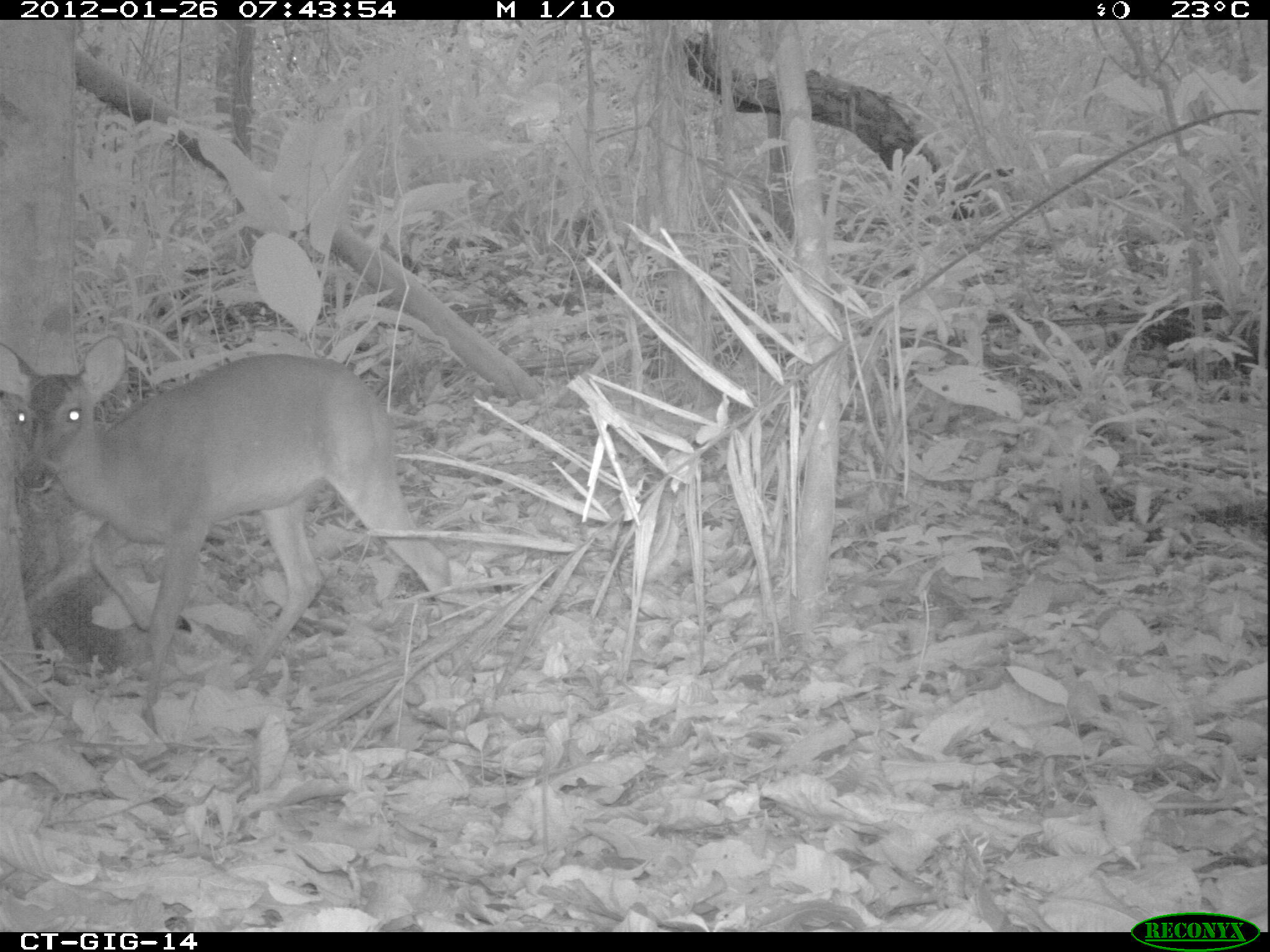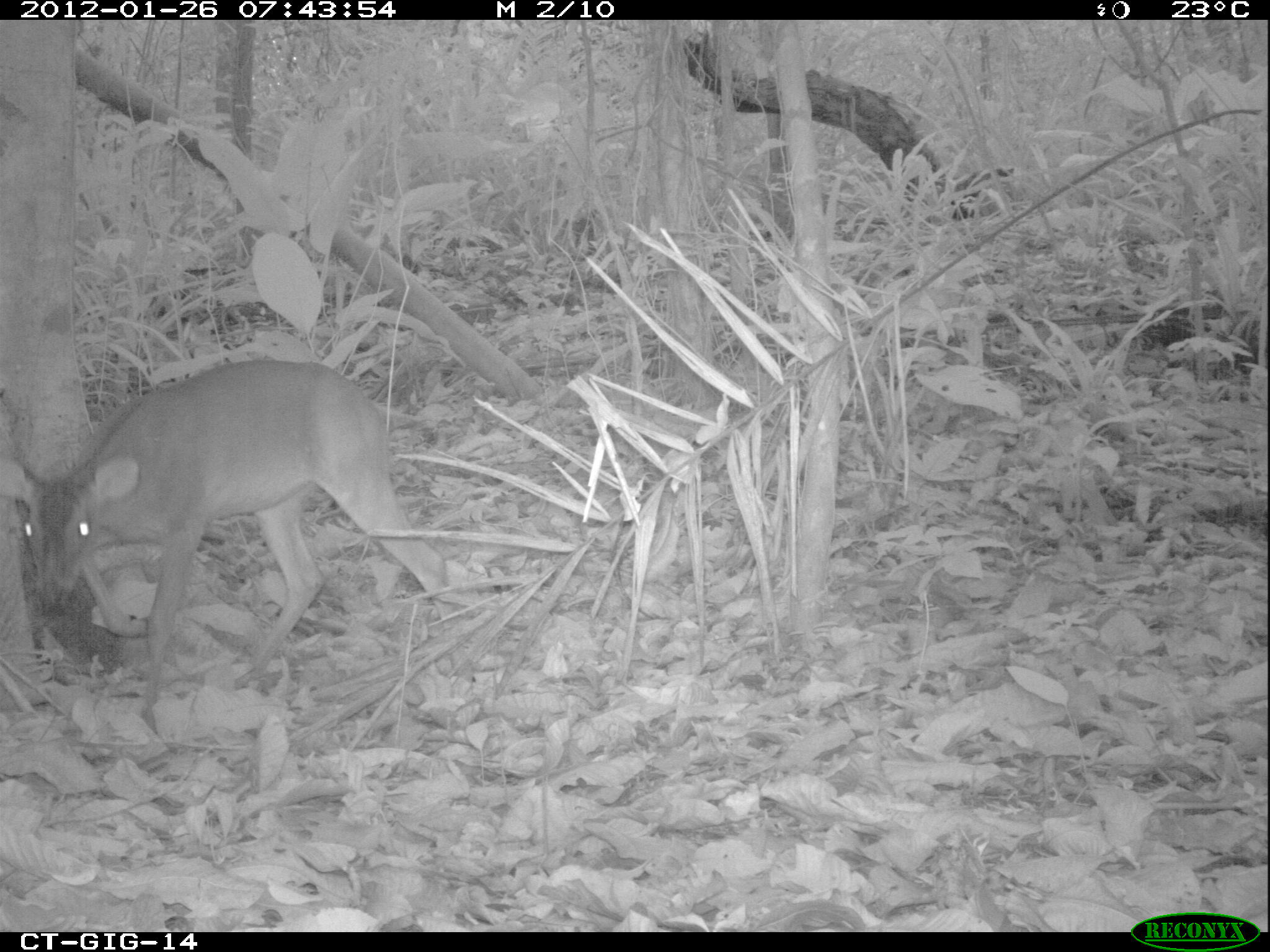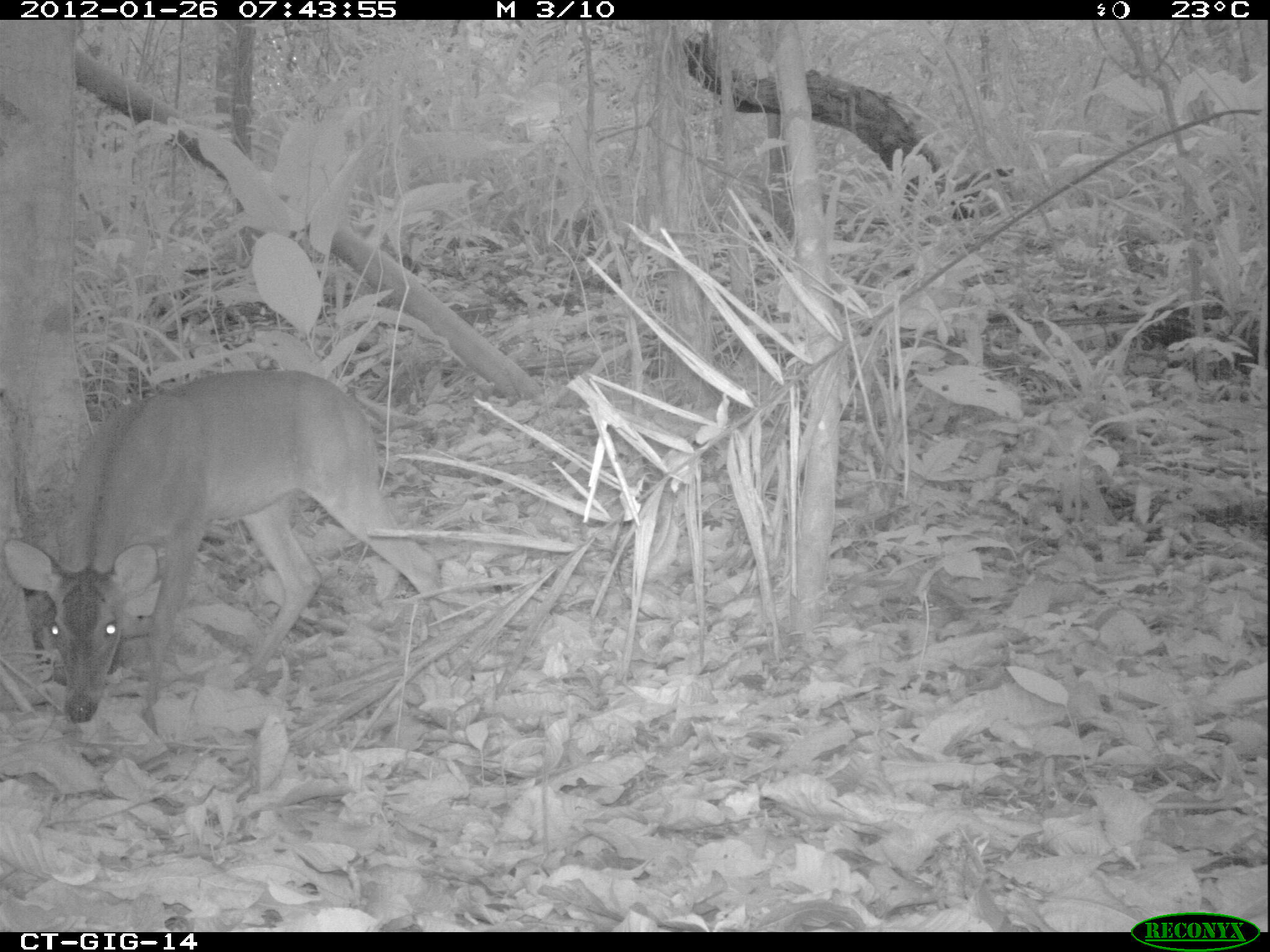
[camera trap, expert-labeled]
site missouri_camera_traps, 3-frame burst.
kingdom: Animalia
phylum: Chordata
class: Mammalia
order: Artiodactyla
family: Cervidae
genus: Odocoileus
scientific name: Odocoileus virginianus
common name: white-tailed deer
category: white tailed deer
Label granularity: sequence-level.